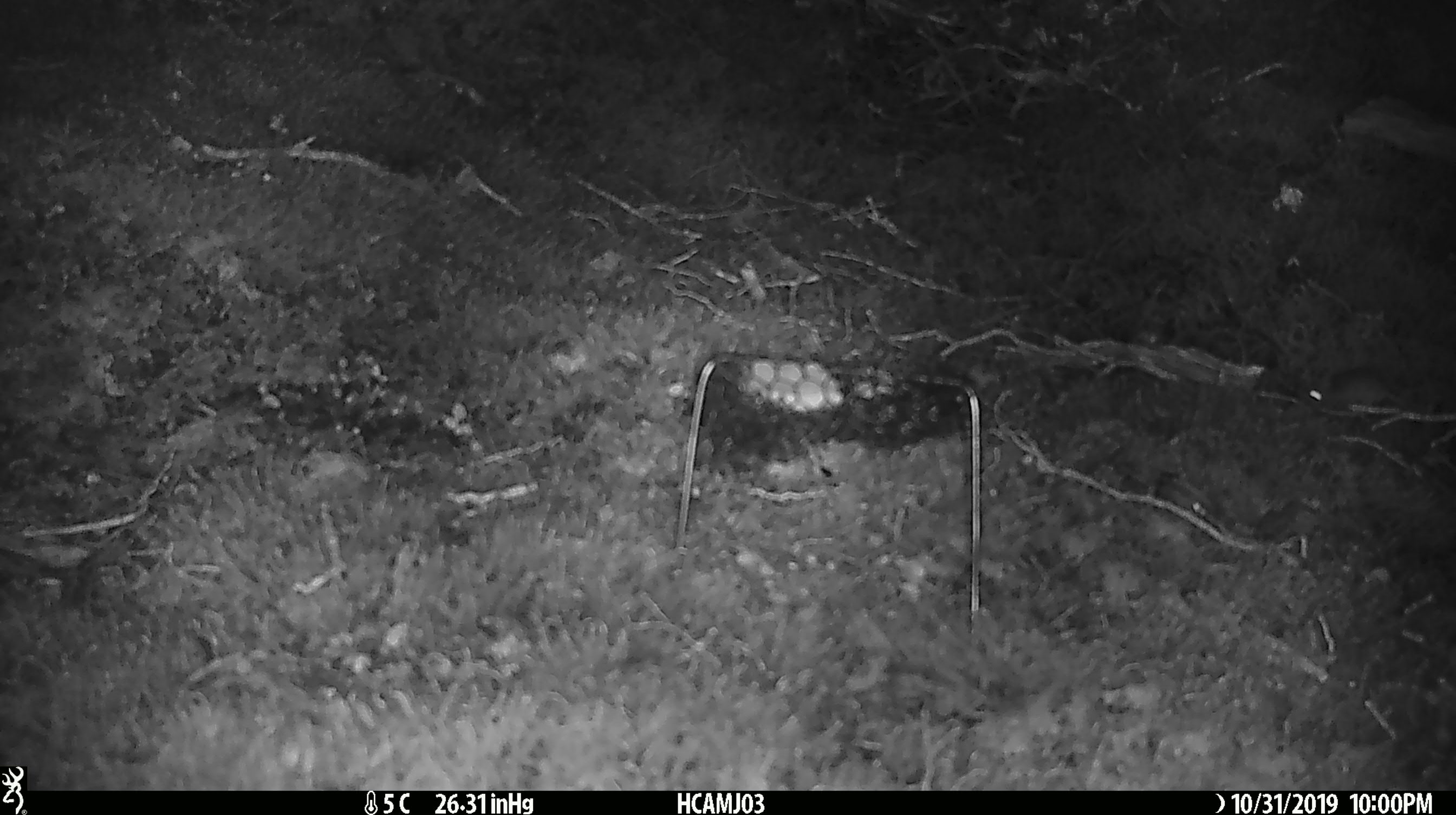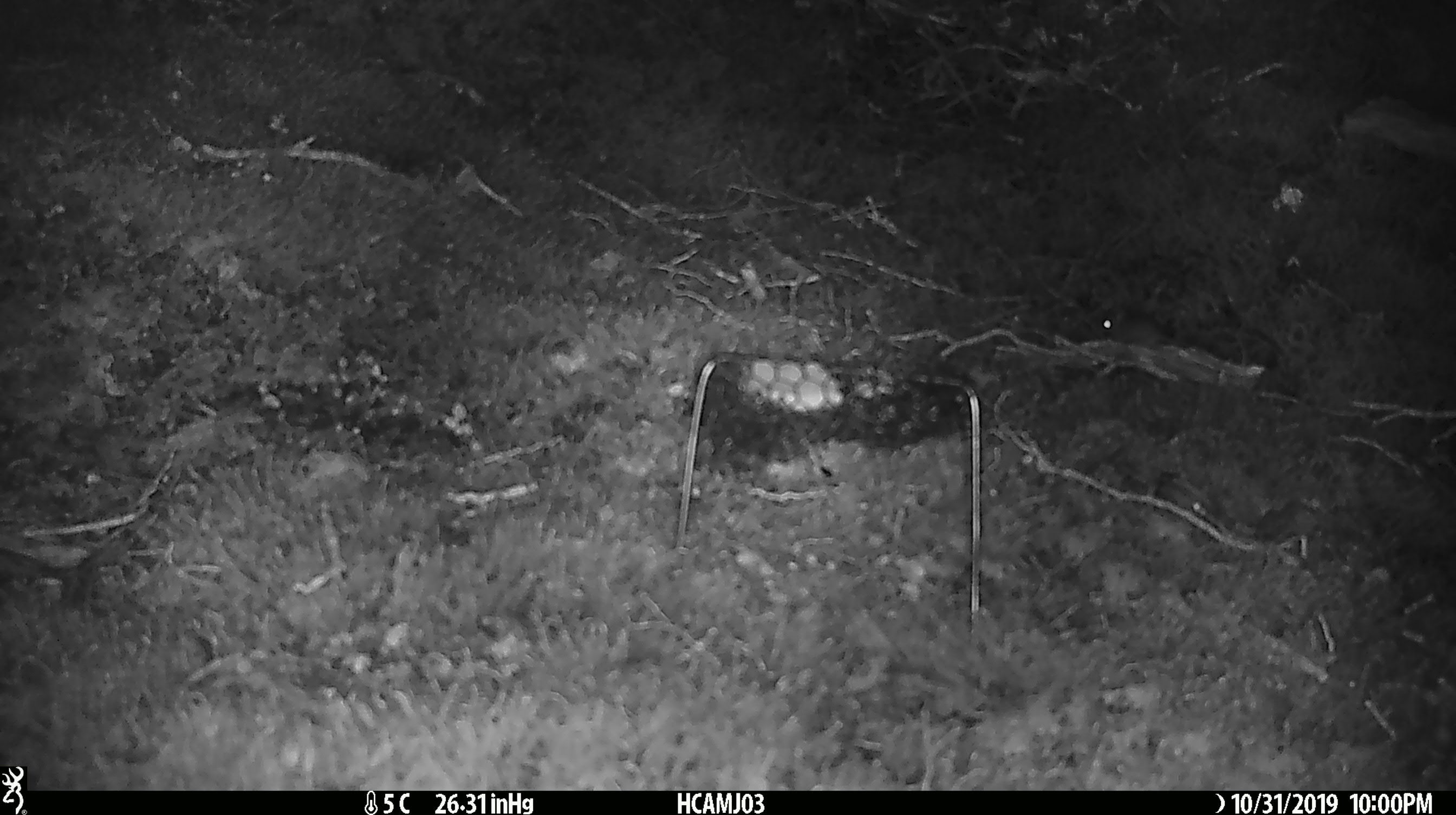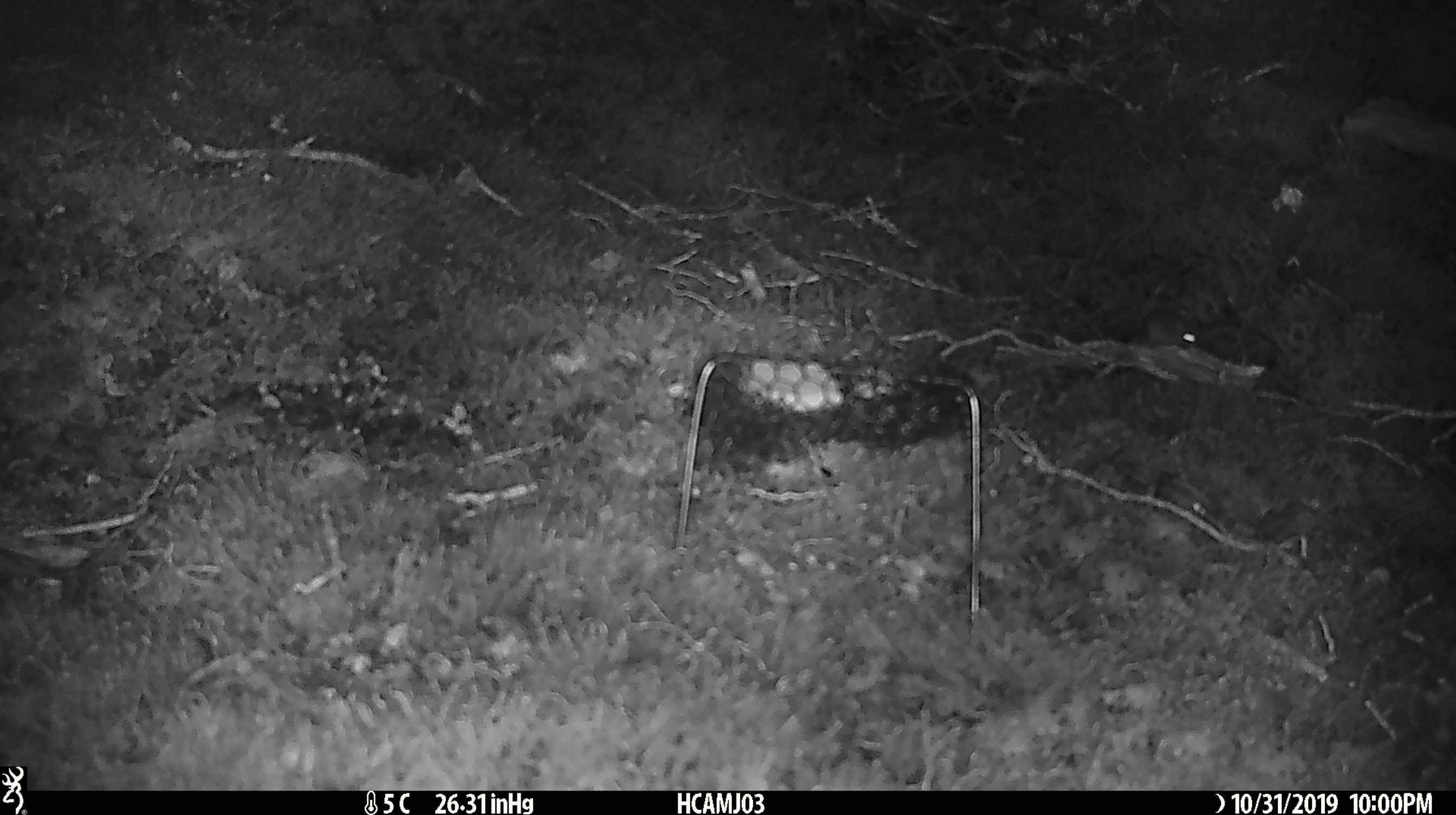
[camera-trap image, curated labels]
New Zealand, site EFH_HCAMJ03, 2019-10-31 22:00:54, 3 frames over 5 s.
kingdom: Animalia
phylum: Chordata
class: Mammalia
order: Rodentia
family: Muridae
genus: Mus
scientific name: Mus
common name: mouse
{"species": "mouse (Mus)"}